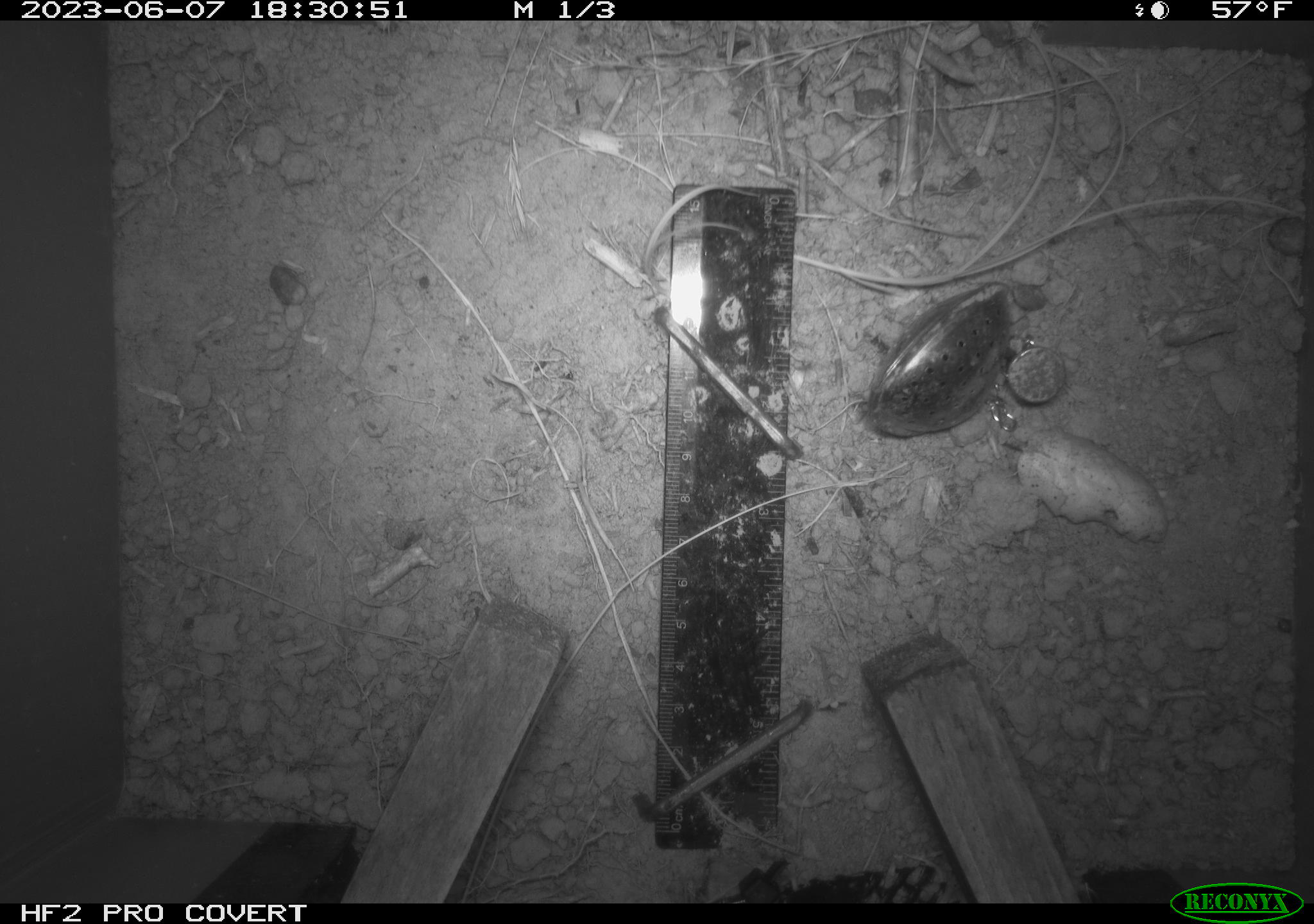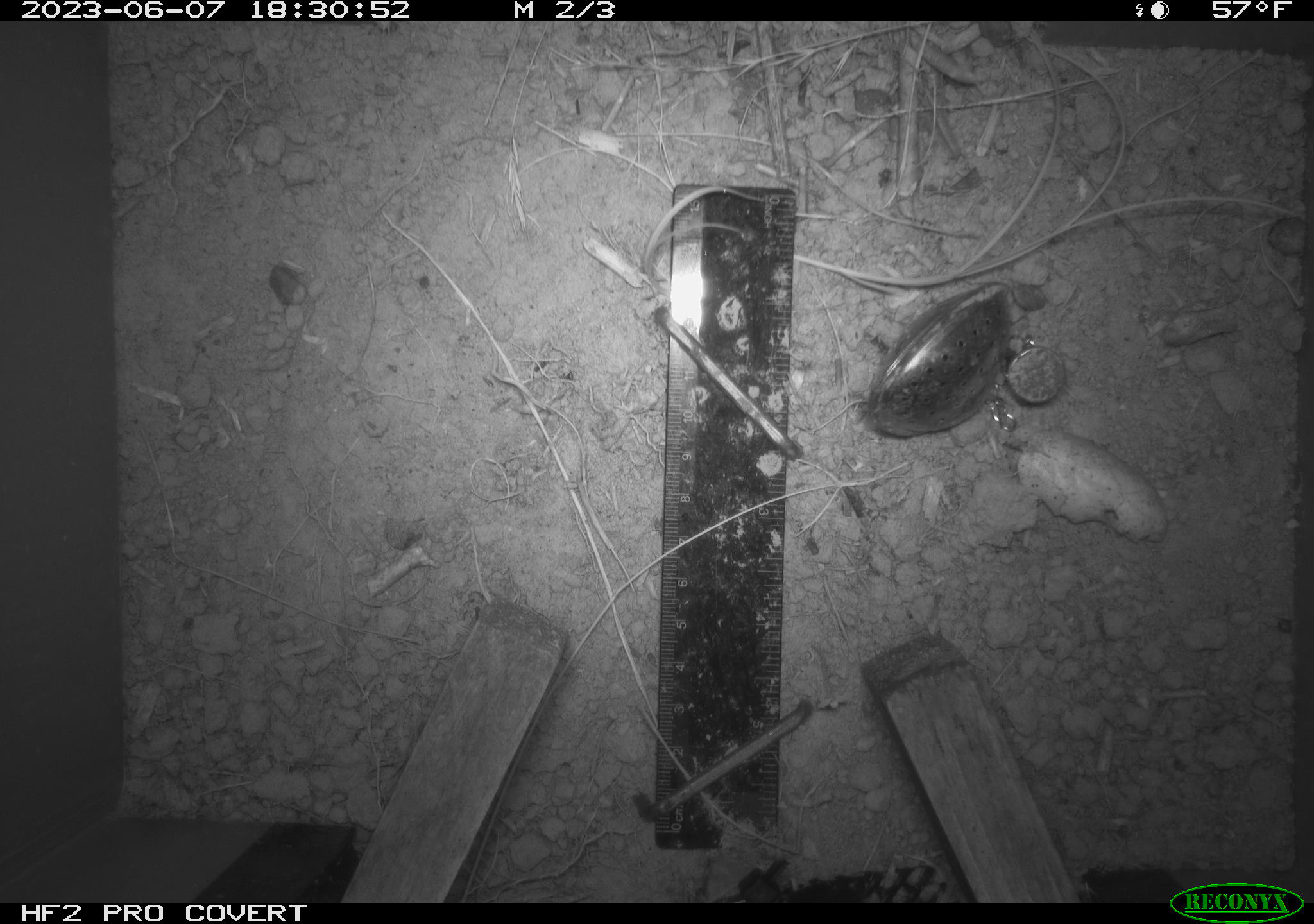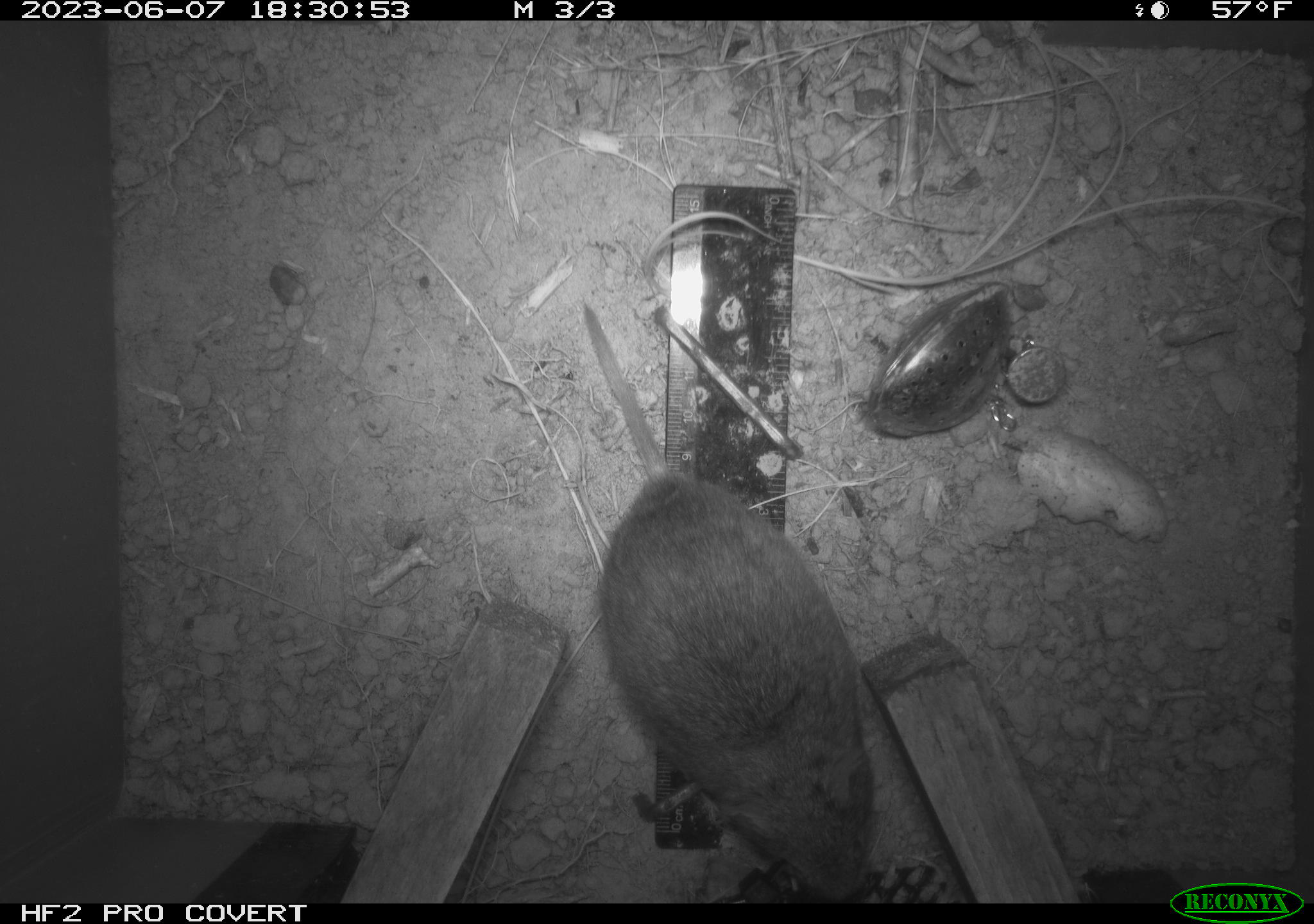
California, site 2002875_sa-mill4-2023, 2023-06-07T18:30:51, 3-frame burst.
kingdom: Animalia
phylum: Chordata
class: Mammalia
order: Rodentia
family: Cricetidae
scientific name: Arvicolinae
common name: voles, lemmings, and muskrats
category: arvicolinae subfamily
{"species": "arvicolinae subfamily (voles, lemmings, and muskrats) (Arvicolinae)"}